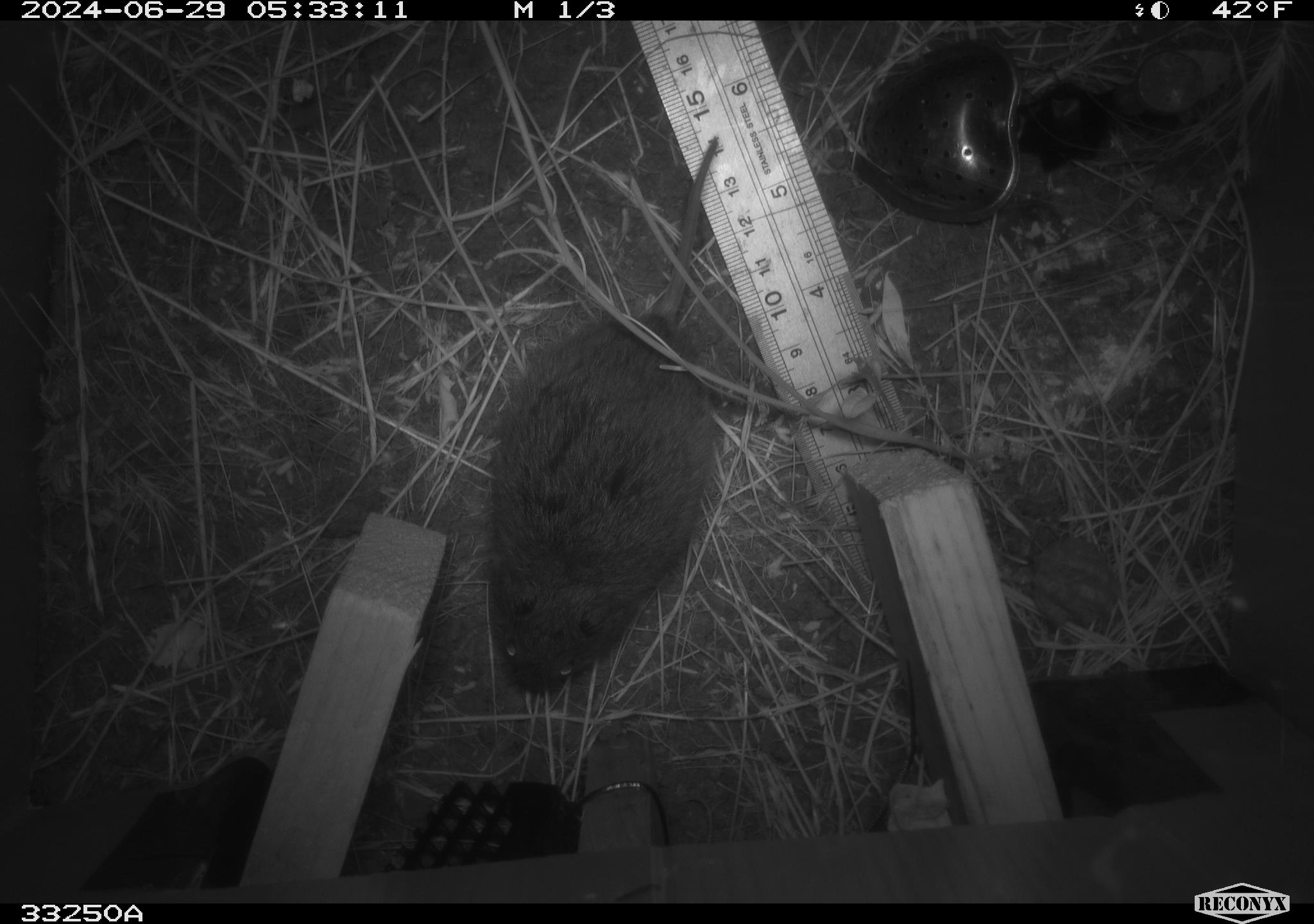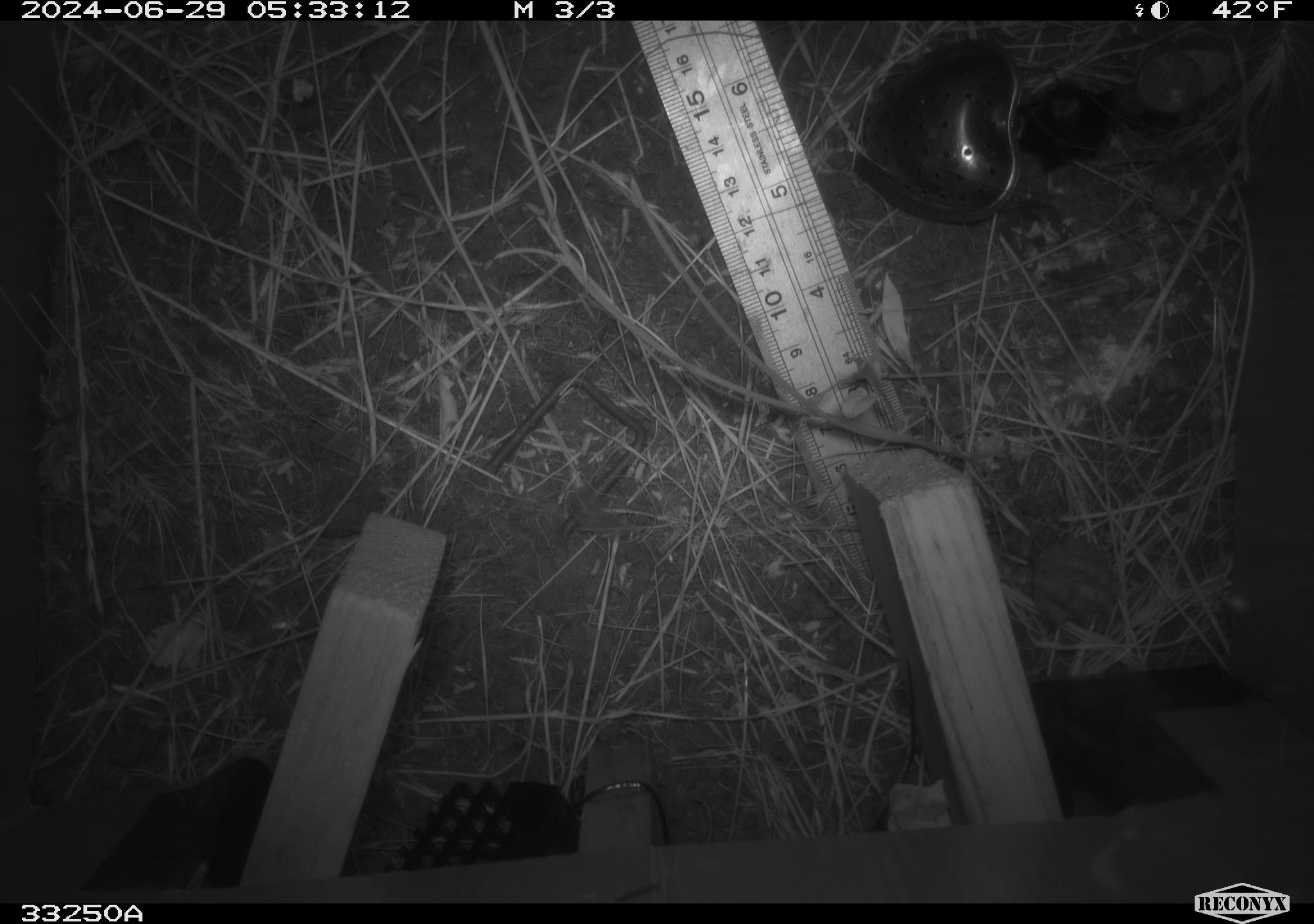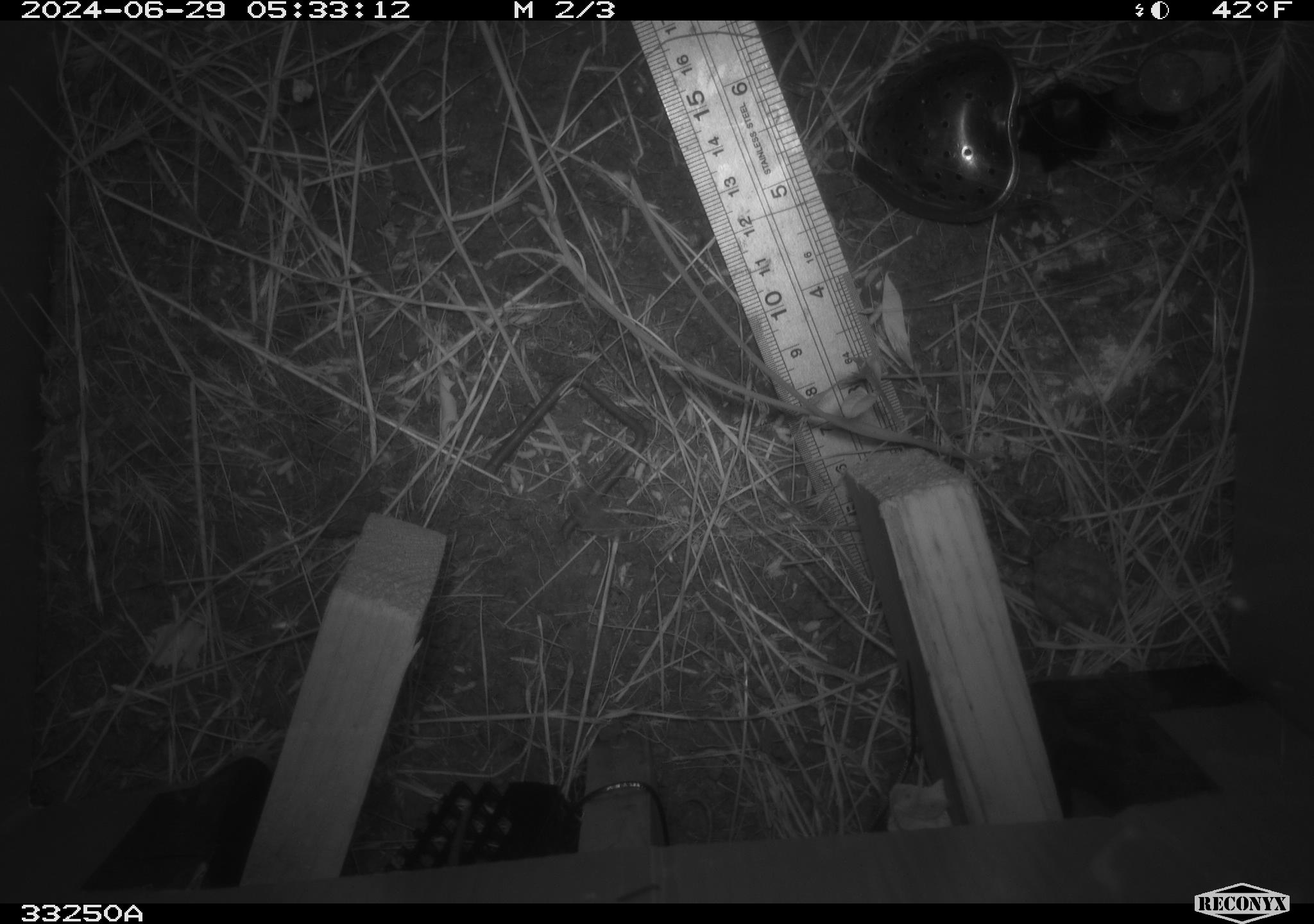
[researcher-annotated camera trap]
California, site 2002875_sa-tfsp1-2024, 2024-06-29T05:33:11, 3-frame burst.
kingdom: Animalia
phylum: Chordata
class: Mammalia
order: Rodentia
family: Cricetidae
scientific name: Arvicolinae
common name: voles, lemmings, and muskrats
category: arvicolinae subfamily